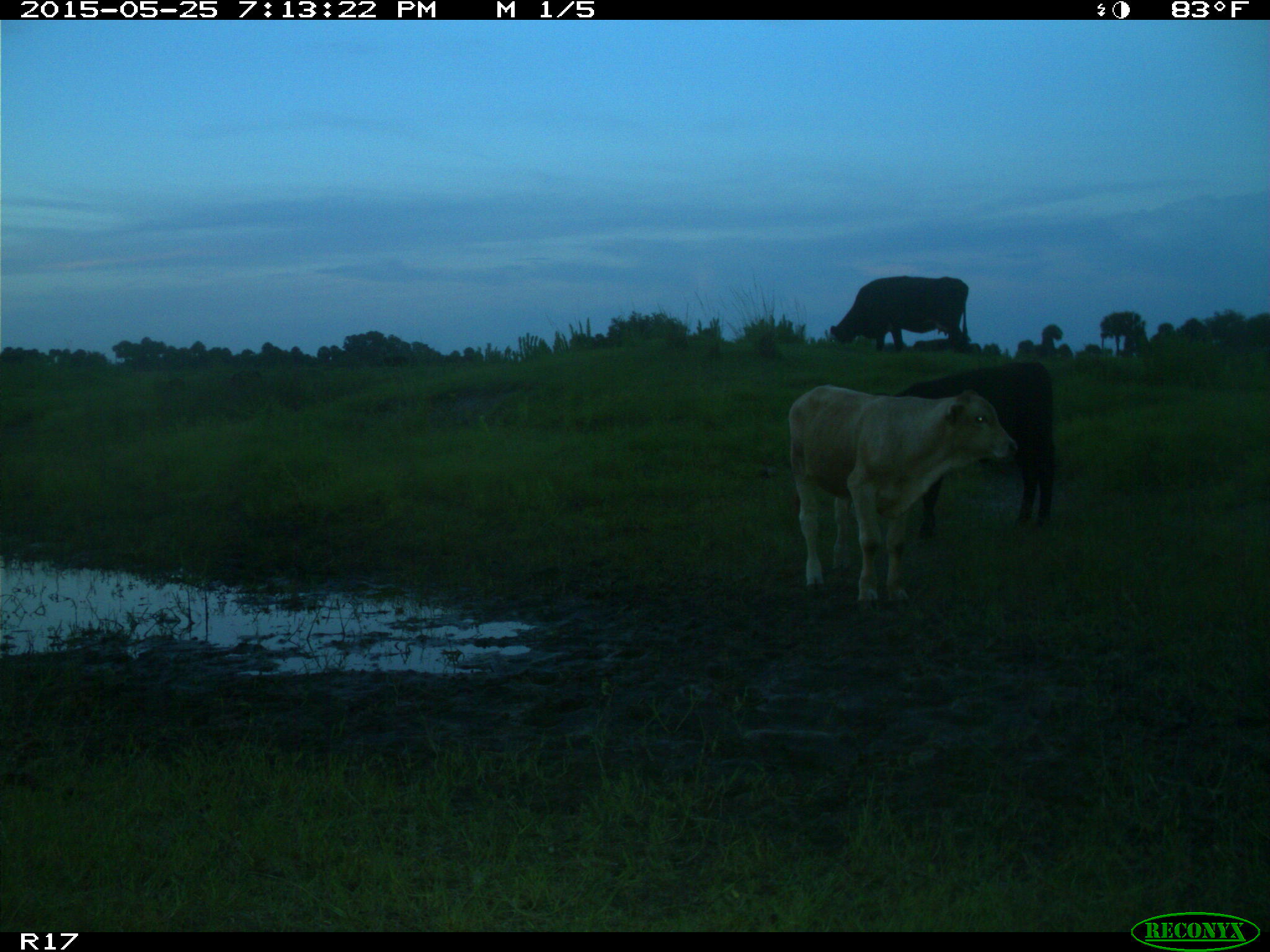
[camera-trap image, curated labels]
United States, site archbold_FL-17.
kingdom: Animalia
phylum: Chordata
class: Mammalia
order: Artiodactyla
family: Bovidae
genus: Bos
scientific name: Bos taurus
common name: domestic cow